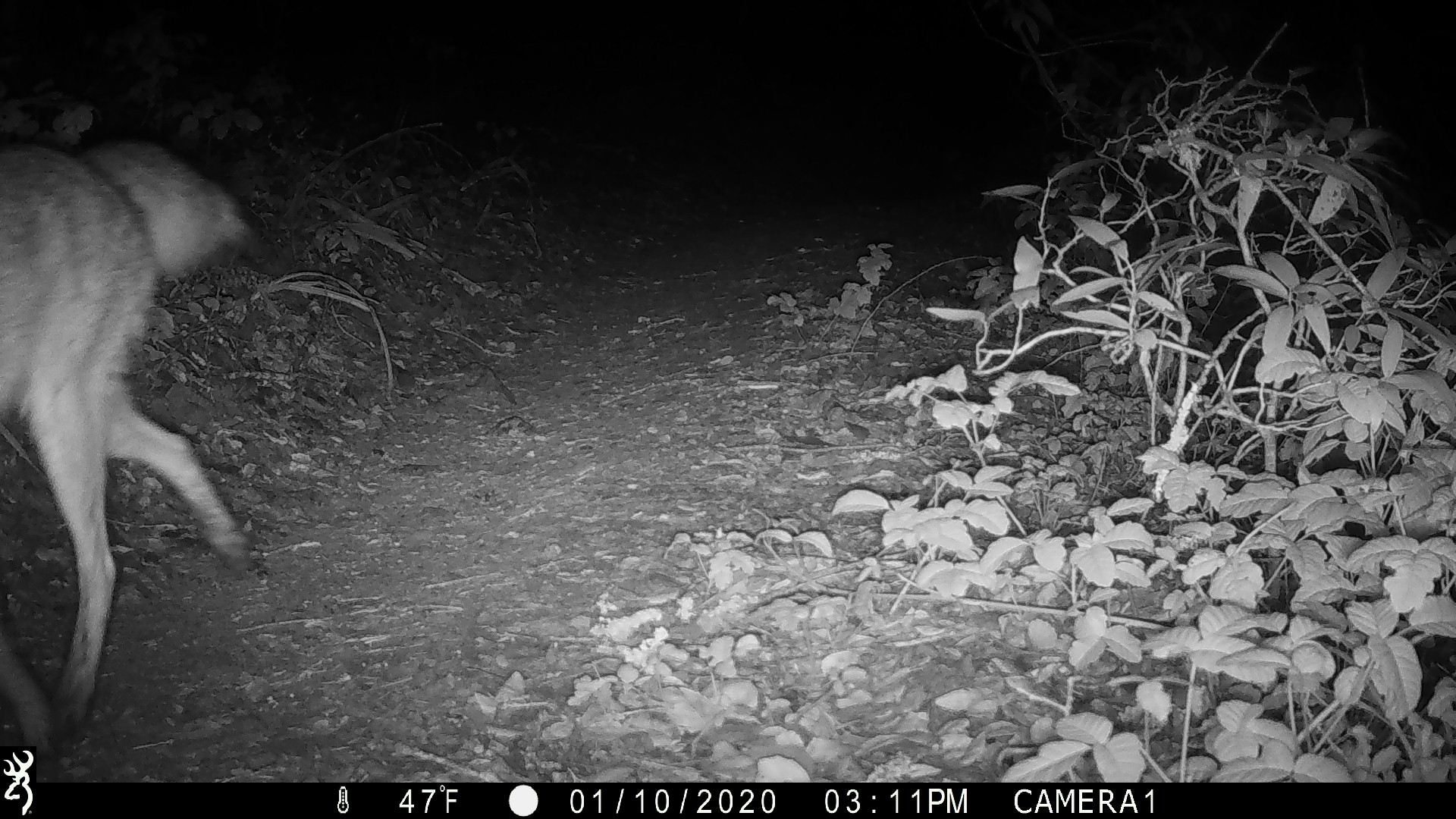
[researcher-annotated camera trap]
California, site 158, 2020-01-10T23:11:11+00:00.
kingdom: Animalia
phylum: Chordata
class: Mammalia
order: Carnivora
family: Canidae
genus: Canis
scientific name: Canis latrans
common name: coyote